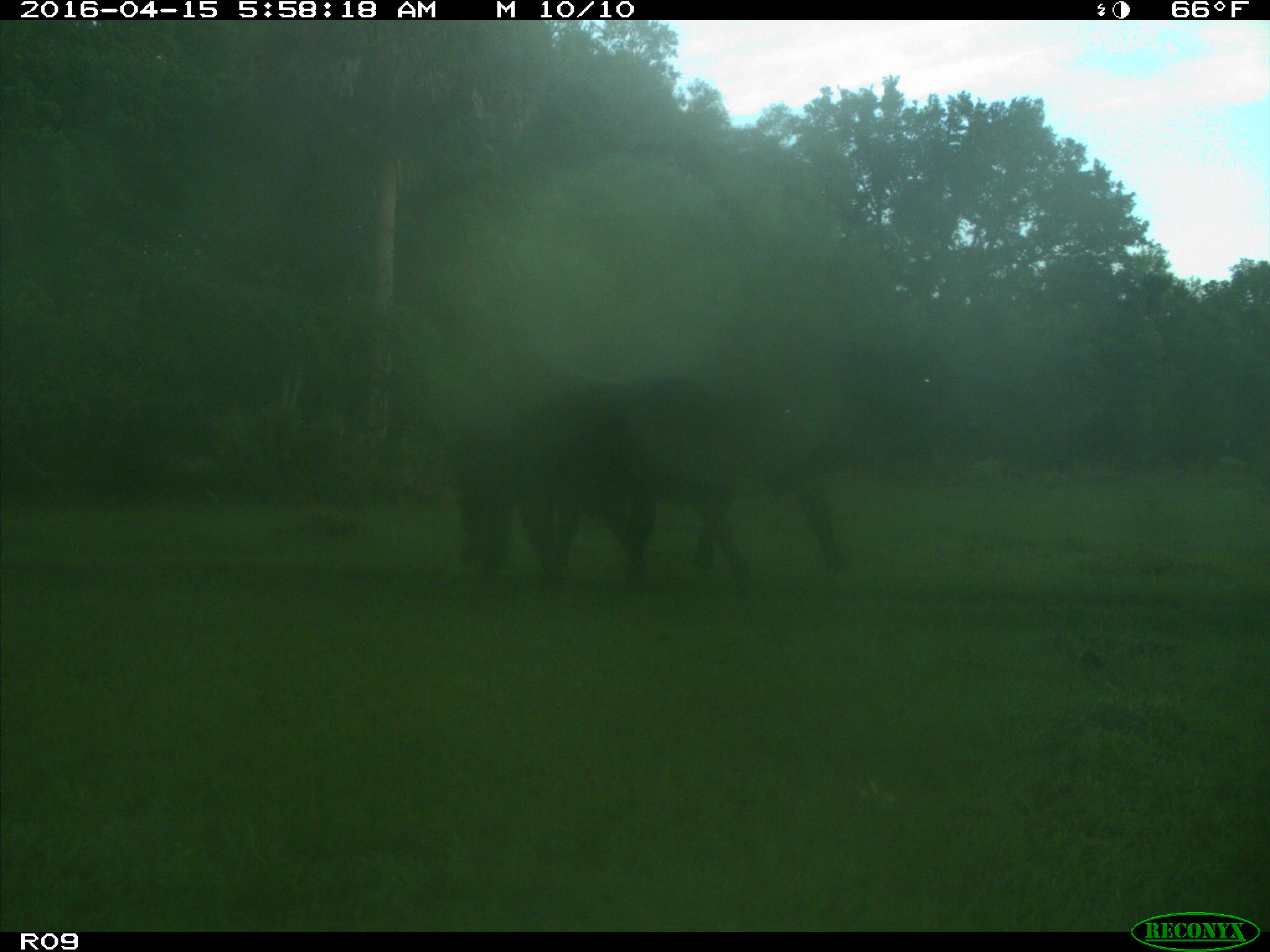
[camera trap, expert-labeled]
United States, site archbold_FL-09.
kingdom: Animalia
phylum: Chordata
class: Mammalia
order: Artiodactyla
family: Bovidae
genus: Bos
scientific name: Bos taurus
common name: domestic cow